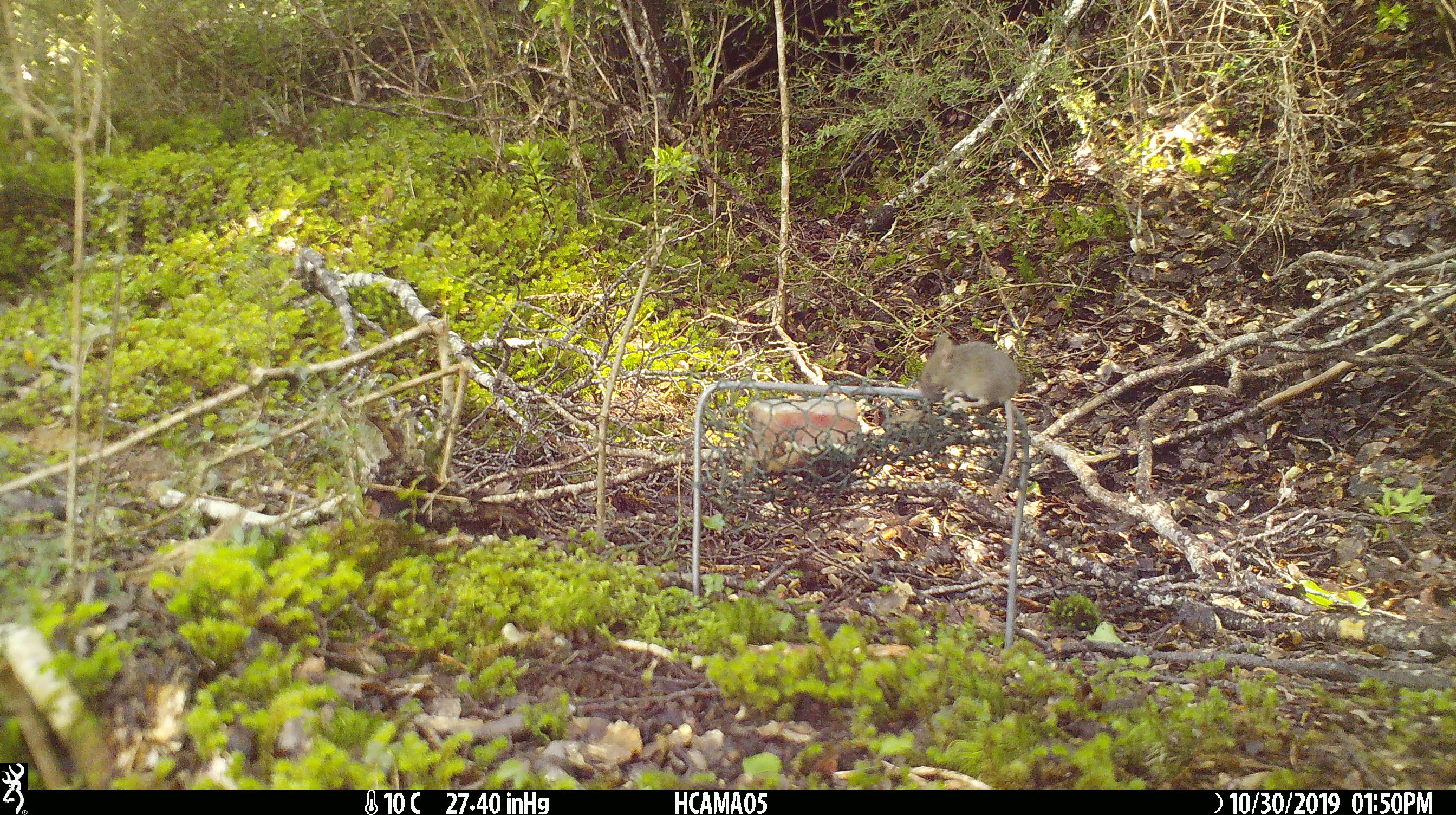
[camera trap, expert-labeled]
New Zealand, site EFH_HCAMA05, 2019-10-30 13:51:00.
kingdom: Animalia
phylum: Chordata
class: Mammalia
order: Rodentia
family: Muridae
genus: Mus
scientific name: Mus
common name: mouse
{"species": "mouse (Mus)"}